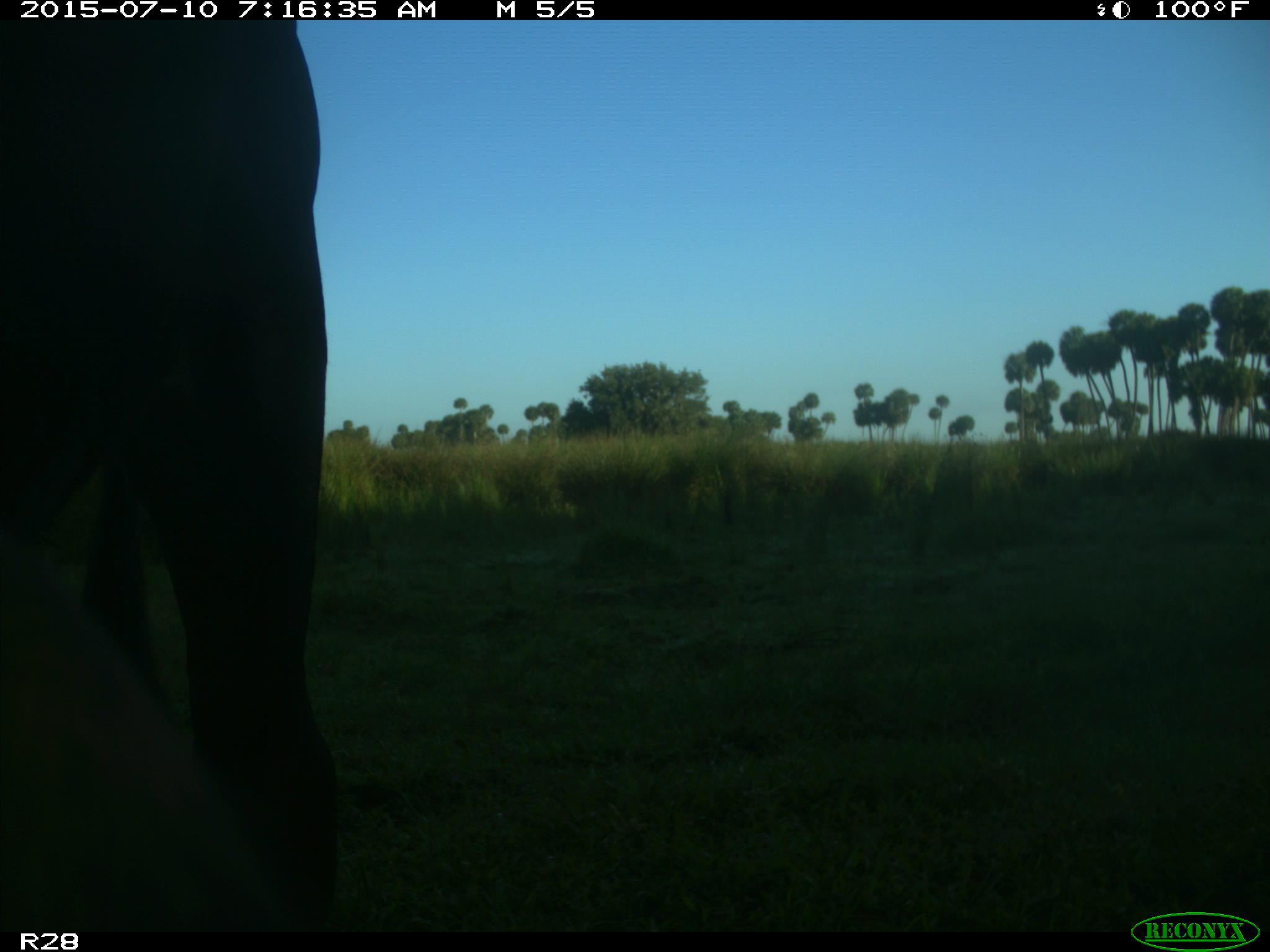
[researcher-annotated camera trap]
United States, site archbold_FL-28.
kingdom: Animalia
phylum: Chordata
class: Mammalia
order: Artiodactyla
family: Bovidae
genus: Bos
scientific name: Bos taurus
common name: domestic cow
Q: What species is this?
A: Bos taurus (domestic cow).